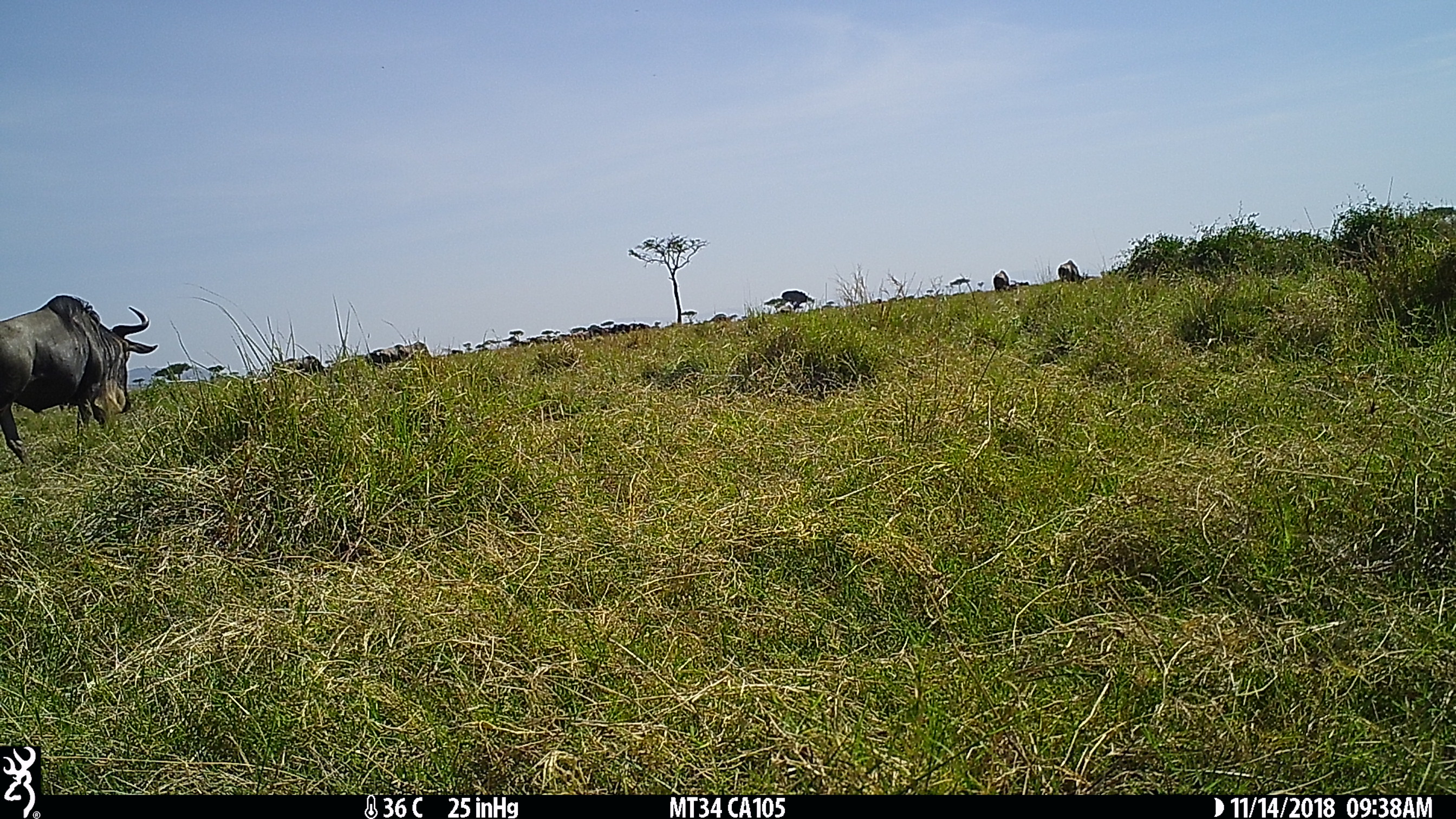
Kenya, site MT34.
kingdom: Animalia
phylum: Chordata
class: Mammalia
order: Artiodactyla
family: Bovidae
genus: Connochaetes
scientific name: Connochaetes taurinus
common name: blue wildebeest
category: wildebeest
Wildebeest (blue wildebeest) (Connochaetes taurinus).